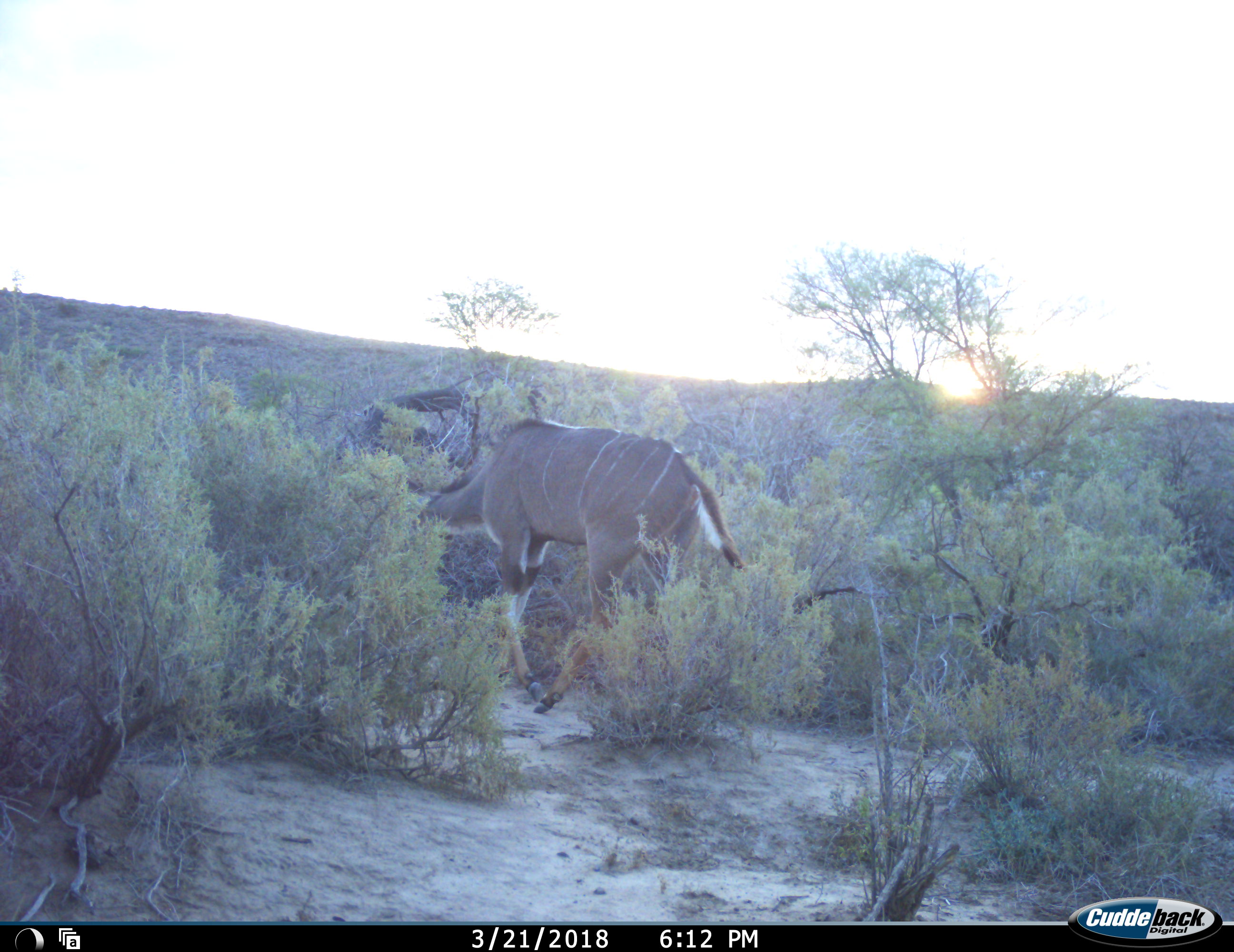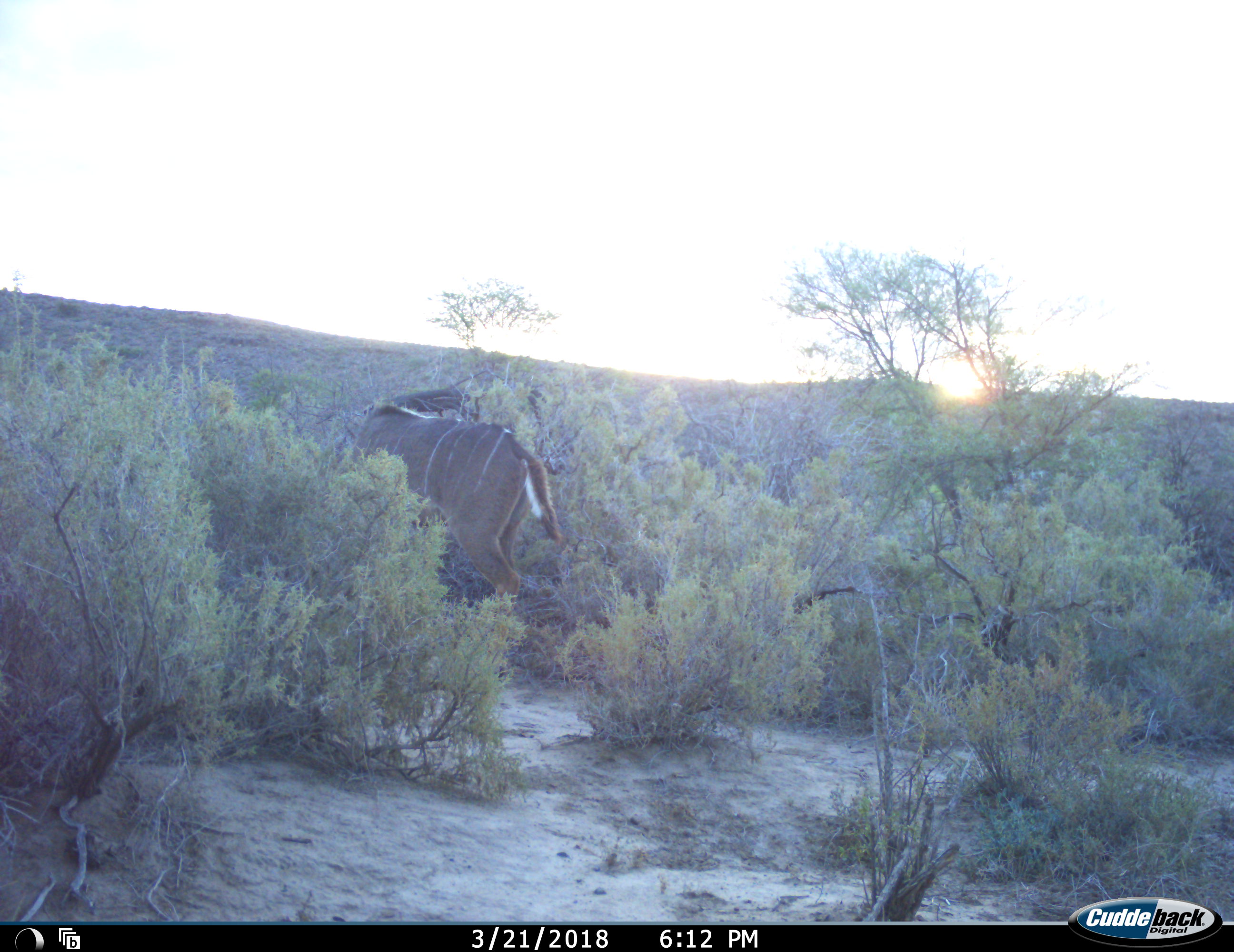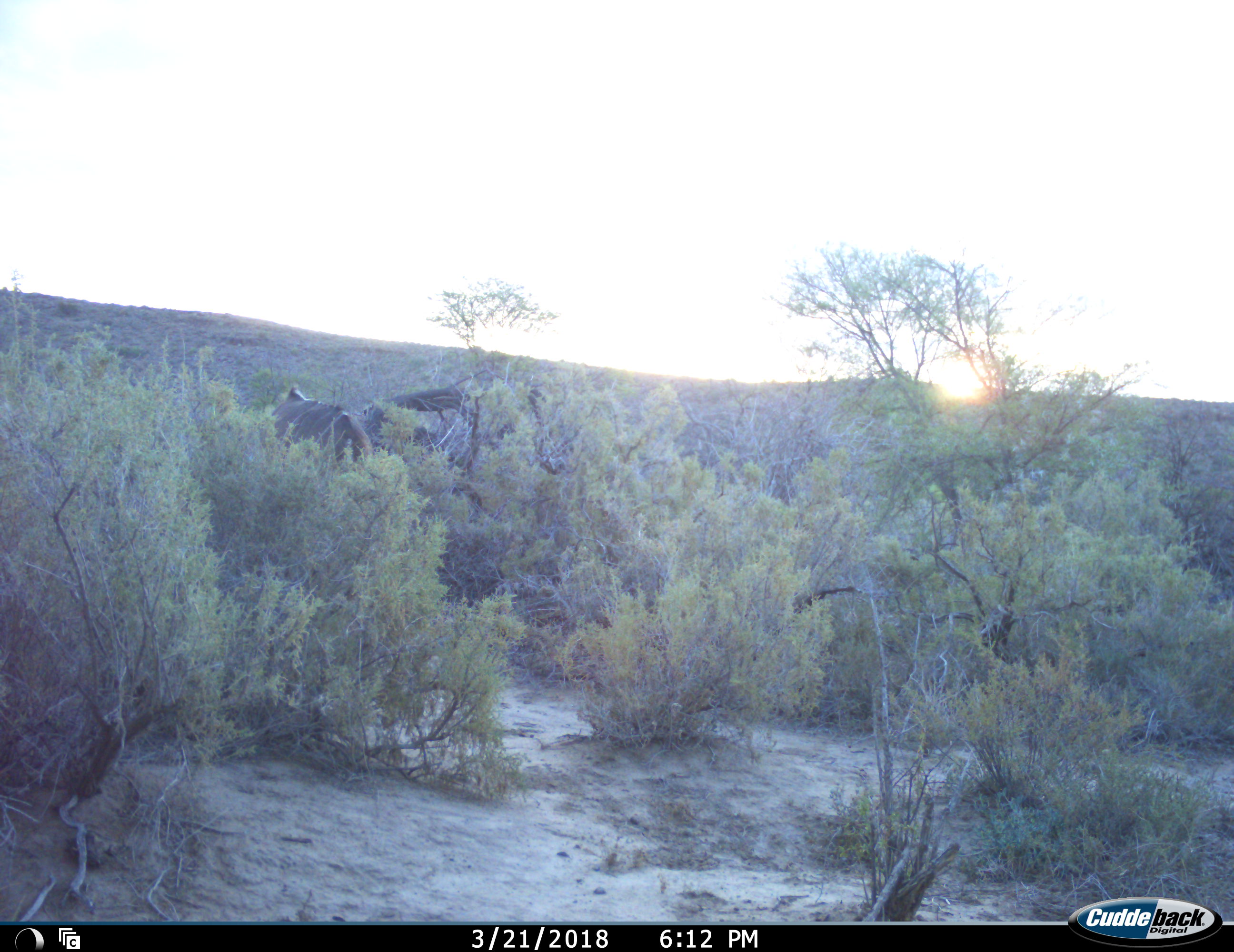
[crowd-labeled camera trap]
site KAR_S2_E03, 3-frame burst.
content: unidentified animal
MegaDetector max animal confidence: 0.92